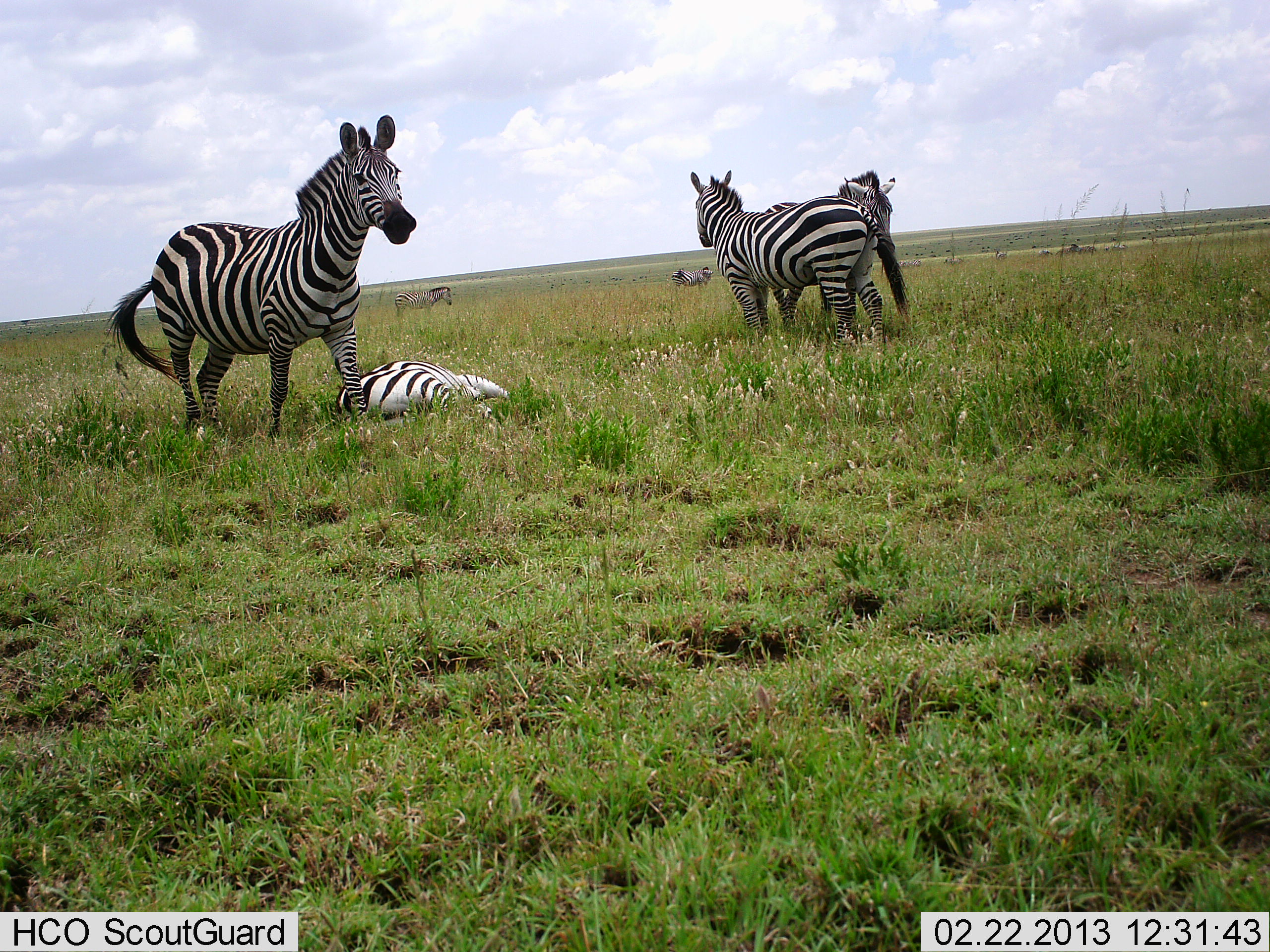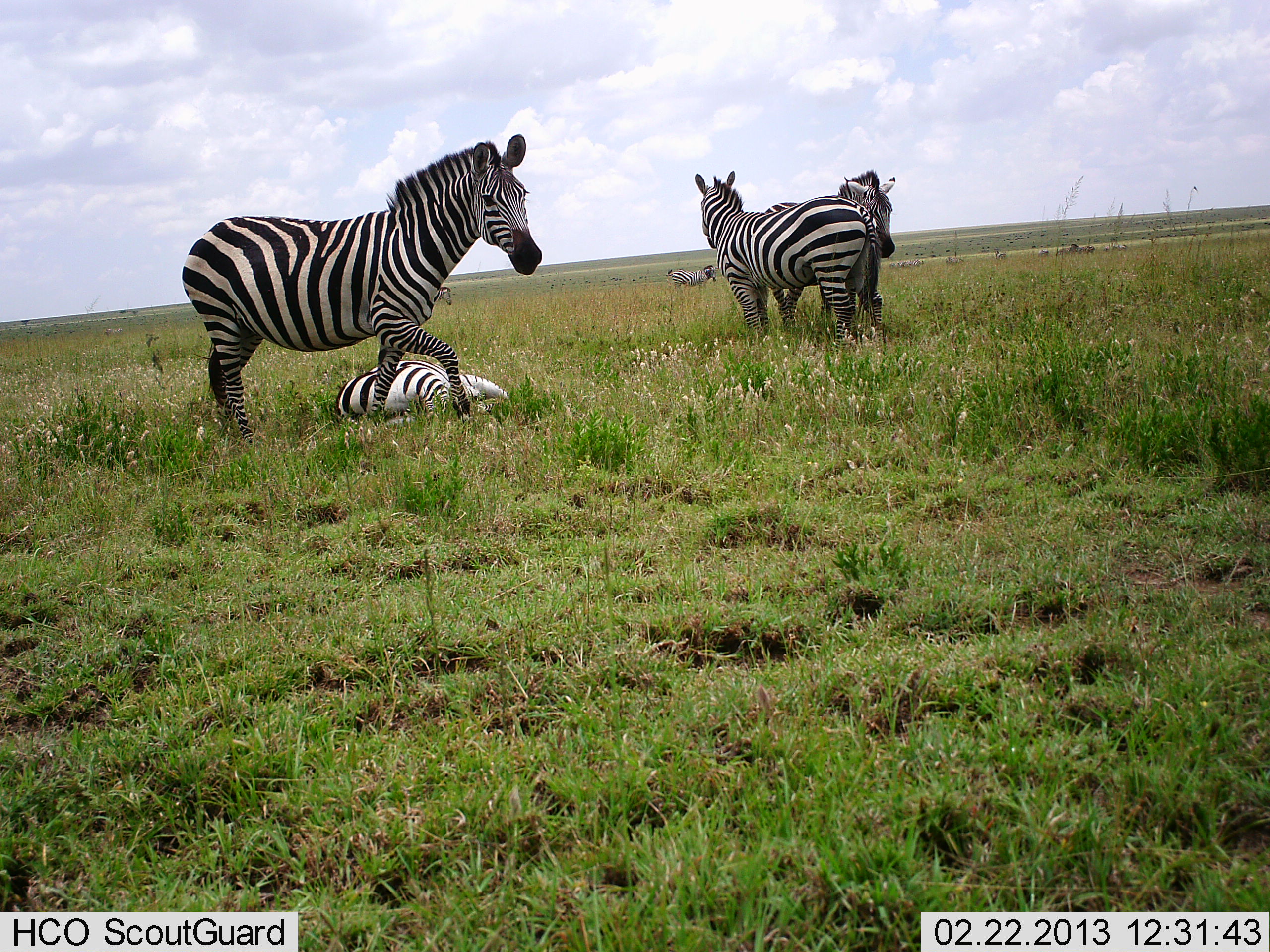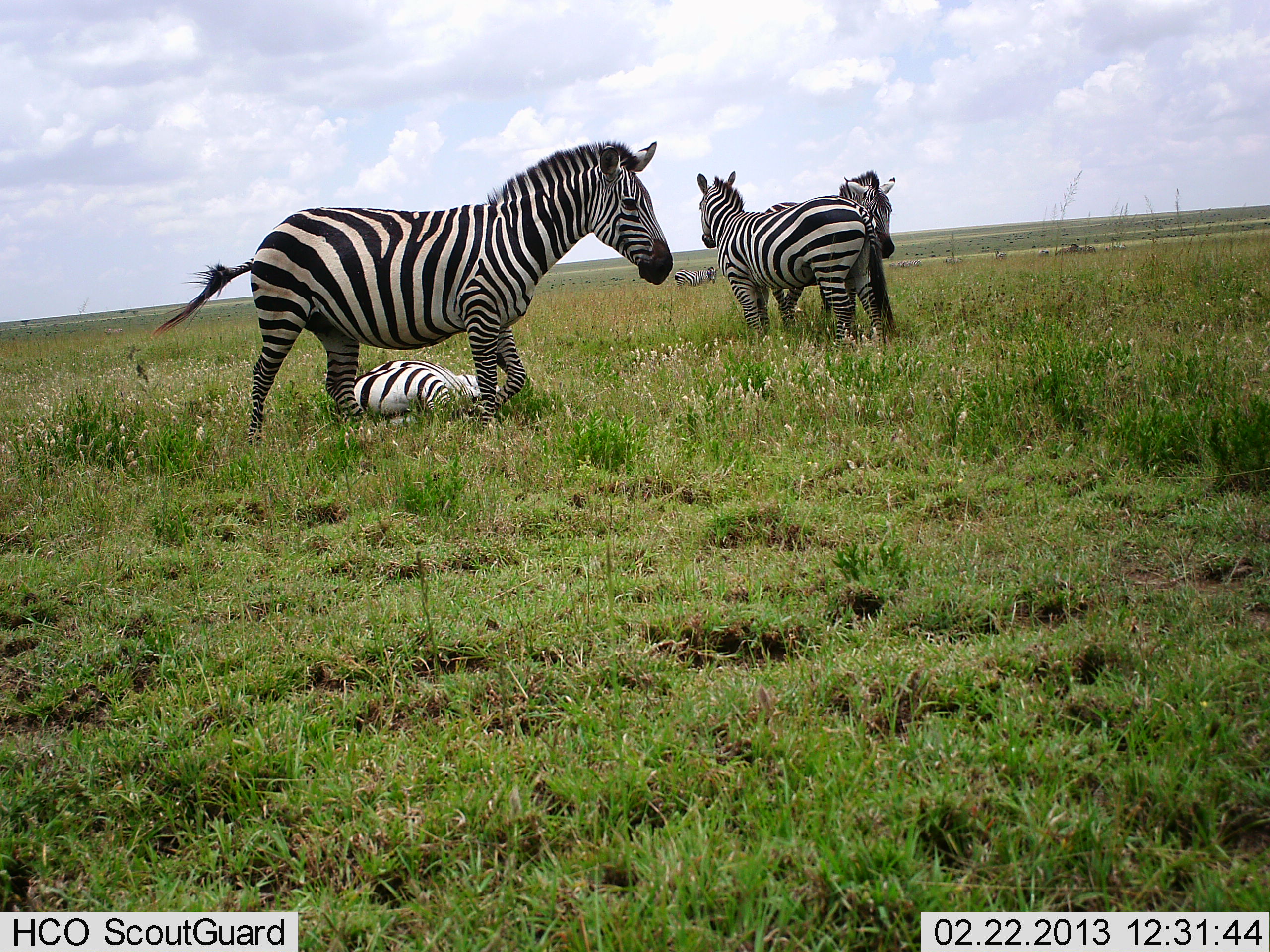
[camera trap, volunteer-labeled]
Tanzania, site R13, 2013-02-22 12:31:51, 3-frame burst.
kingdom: Animalia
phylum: Chordata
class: Mammalia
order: Perissodactyla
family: Equidae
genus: Equus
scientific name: Equus quagga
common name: plains zebra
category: zebra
Zebra (plains zebra) (Equus quagga), count 5. Behavior (volunteer vote fractions): standing 87%, resting 90%, moving 53%, interacting 17%. Young present (vote fraction): 13%. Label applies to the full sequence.